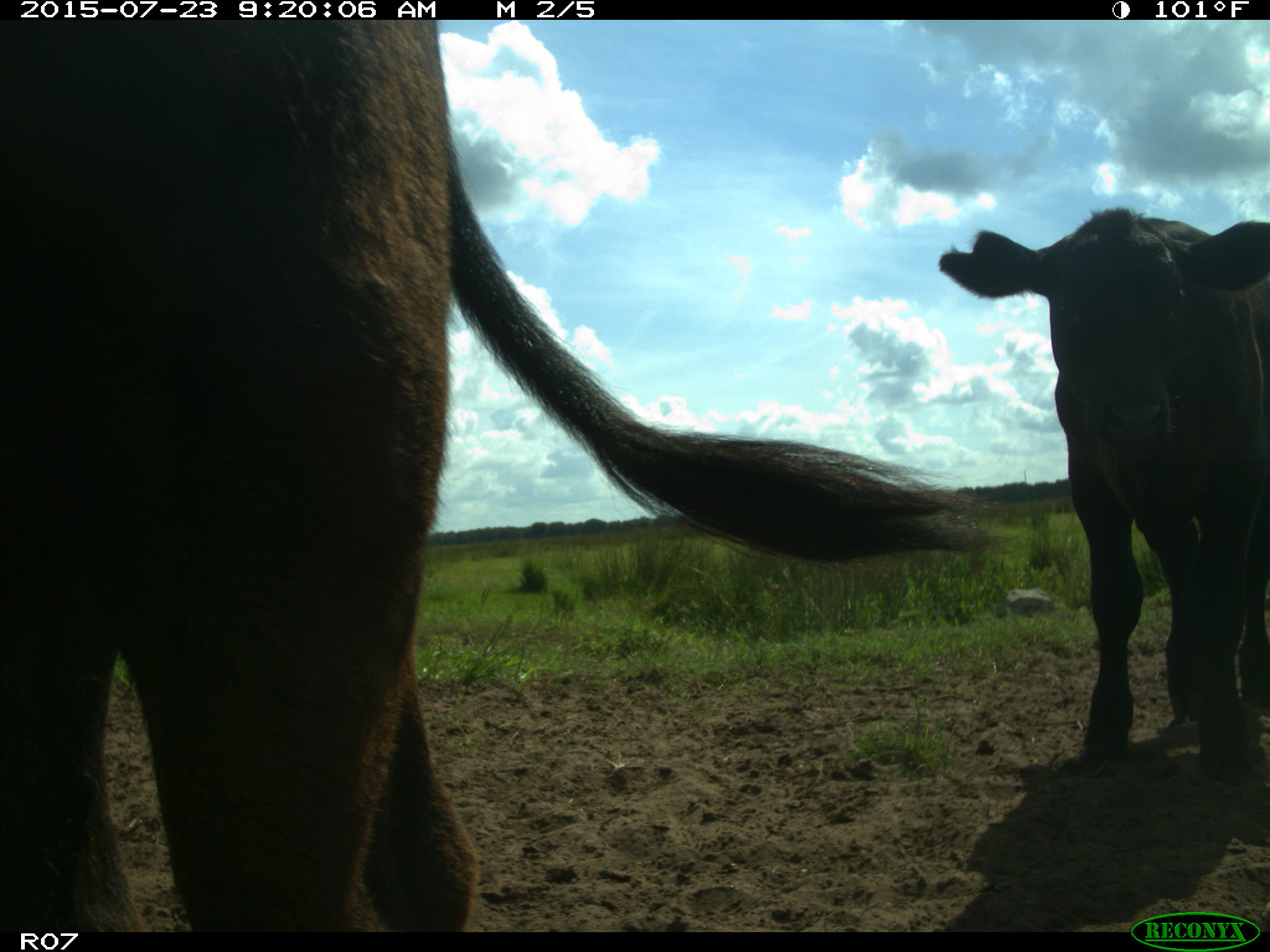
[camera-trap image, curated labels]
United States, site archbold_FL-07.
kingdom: Animalia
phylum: Chordata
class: Mammalia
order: Artiodactyla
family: Bovidae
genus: Bos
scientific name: Bos taurus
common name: domestic cow